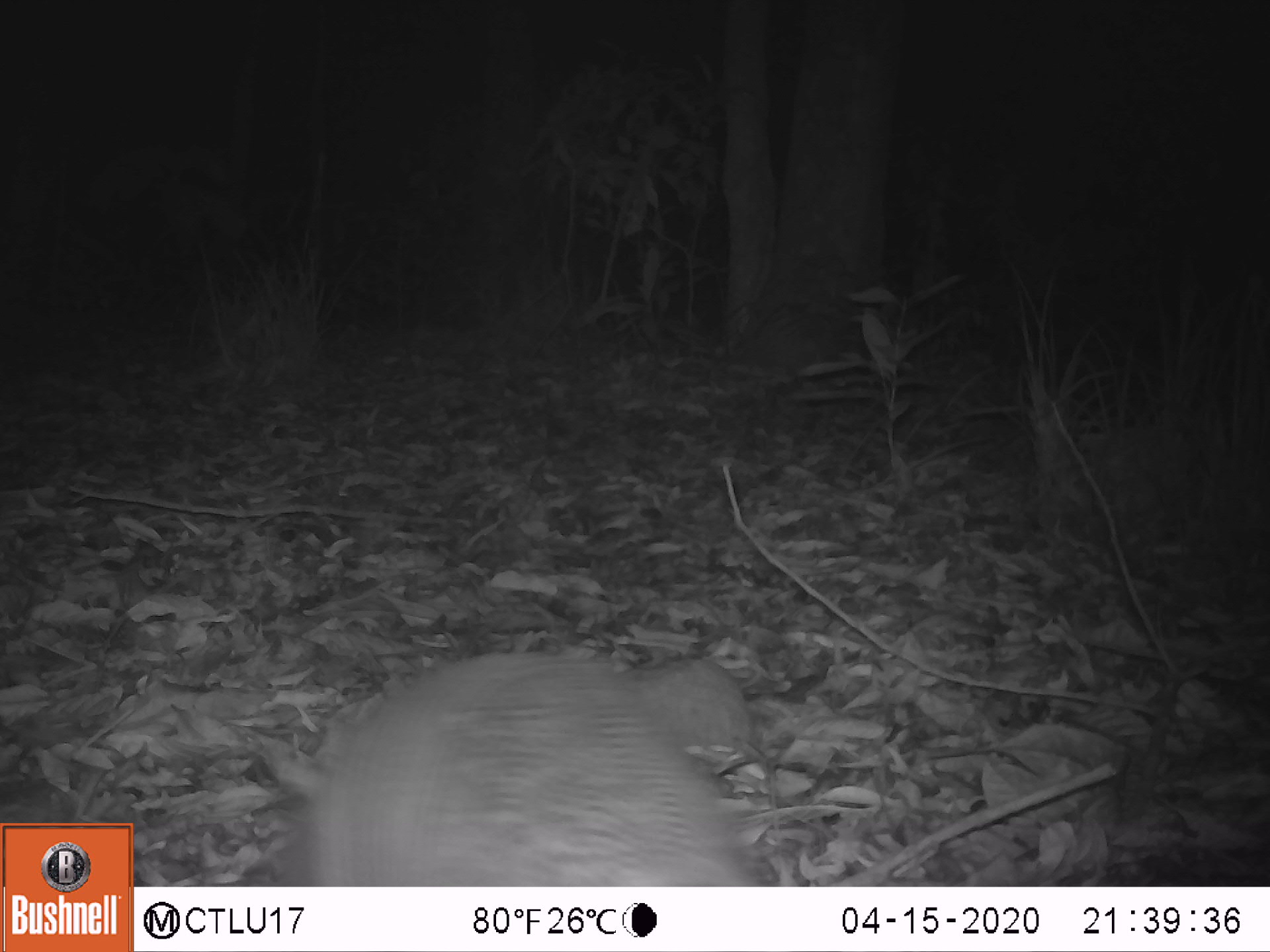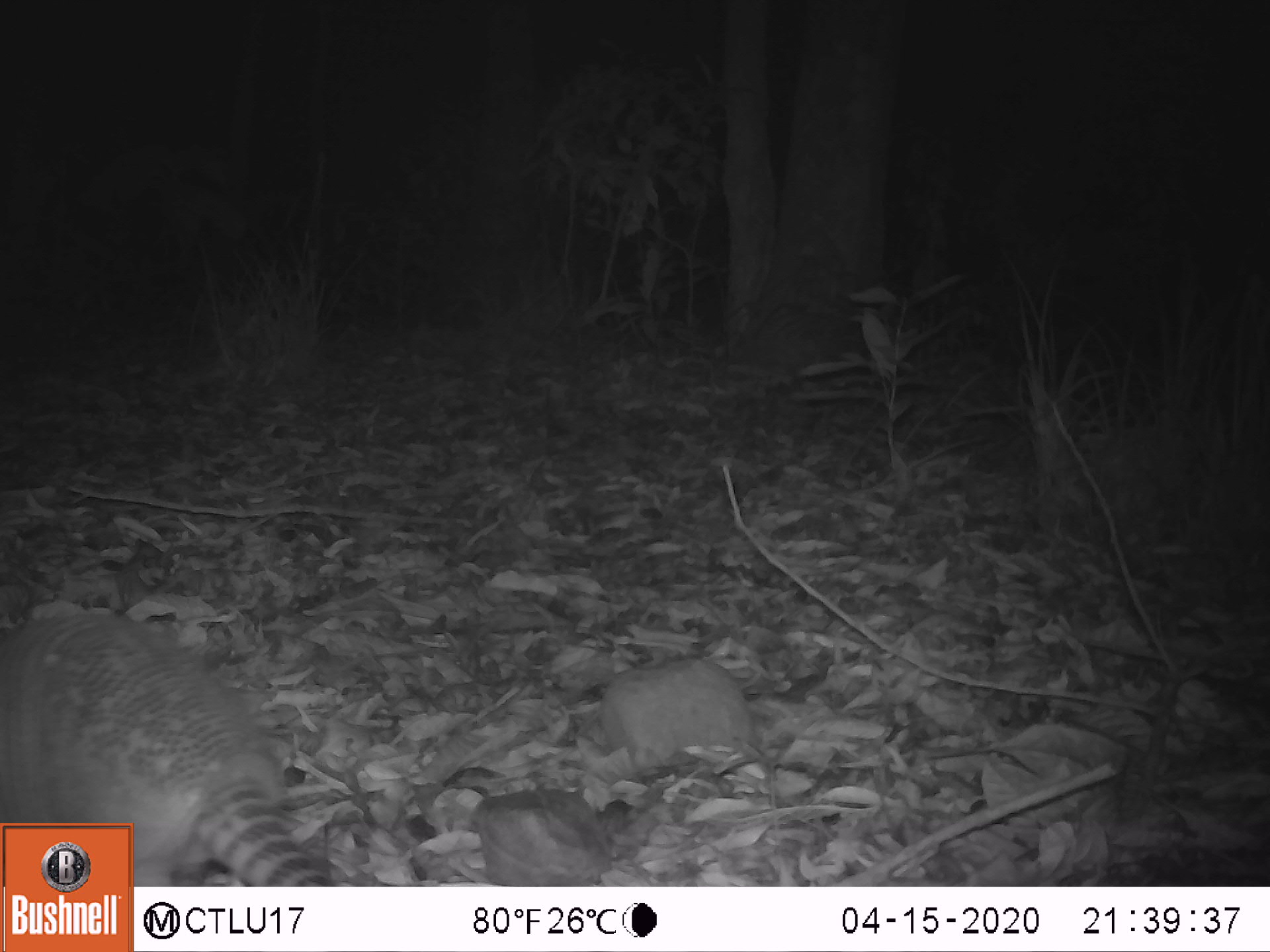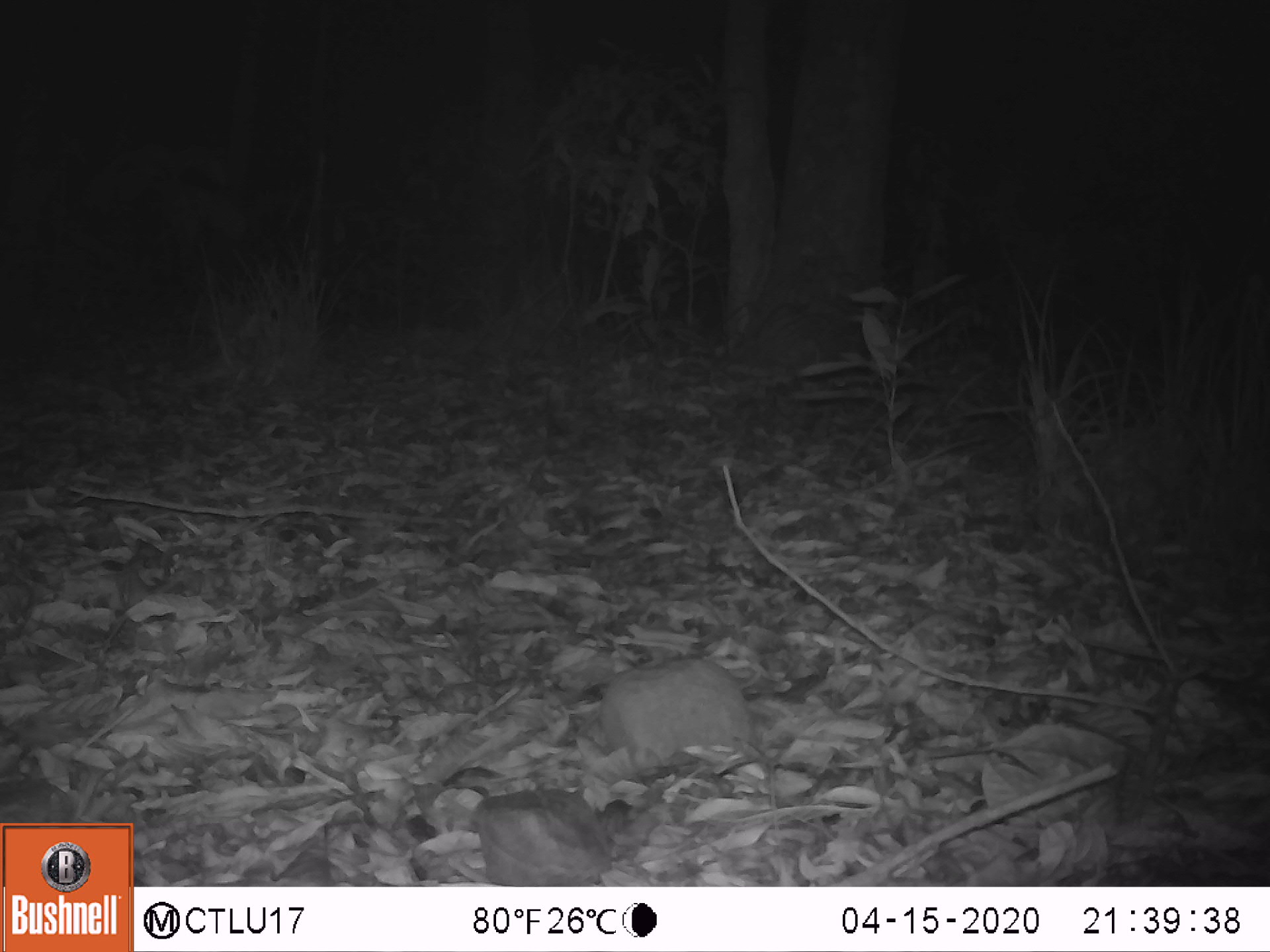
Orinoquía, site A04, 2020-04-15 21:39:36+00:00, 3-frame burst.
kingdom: Animalia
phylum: Chordata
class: Mammalia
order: Cingulata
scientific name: Cingulata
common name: armadillo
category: unknown armadillo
Unknown armadillo (armadillo) (Cingulata).